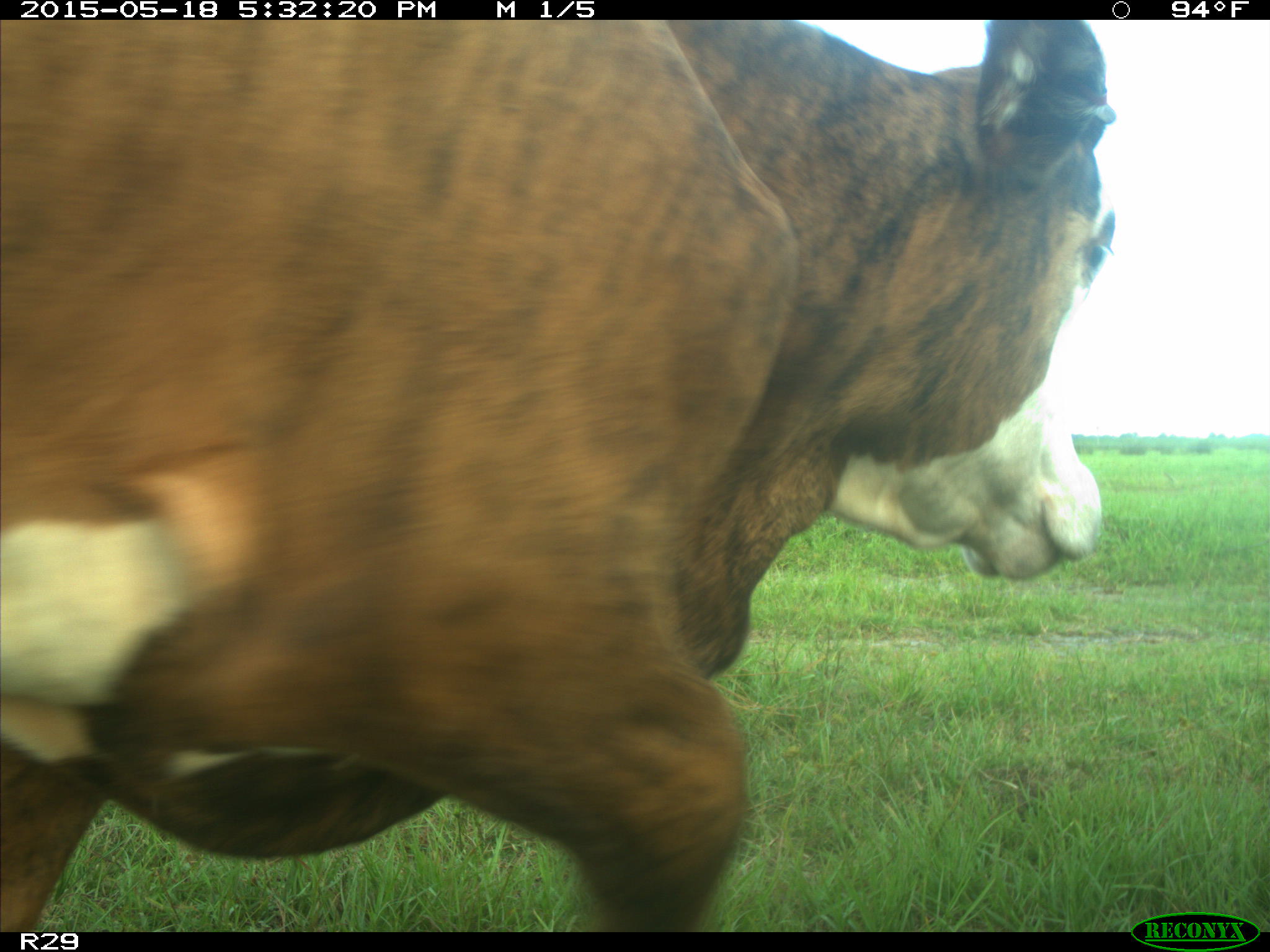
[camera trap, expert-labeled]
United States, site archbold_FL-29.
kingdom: Animalia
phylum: Chordata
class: Mammalia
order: Artiodactyla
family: Bovidae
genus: Bos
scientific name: Bos taurus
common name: domestic cow